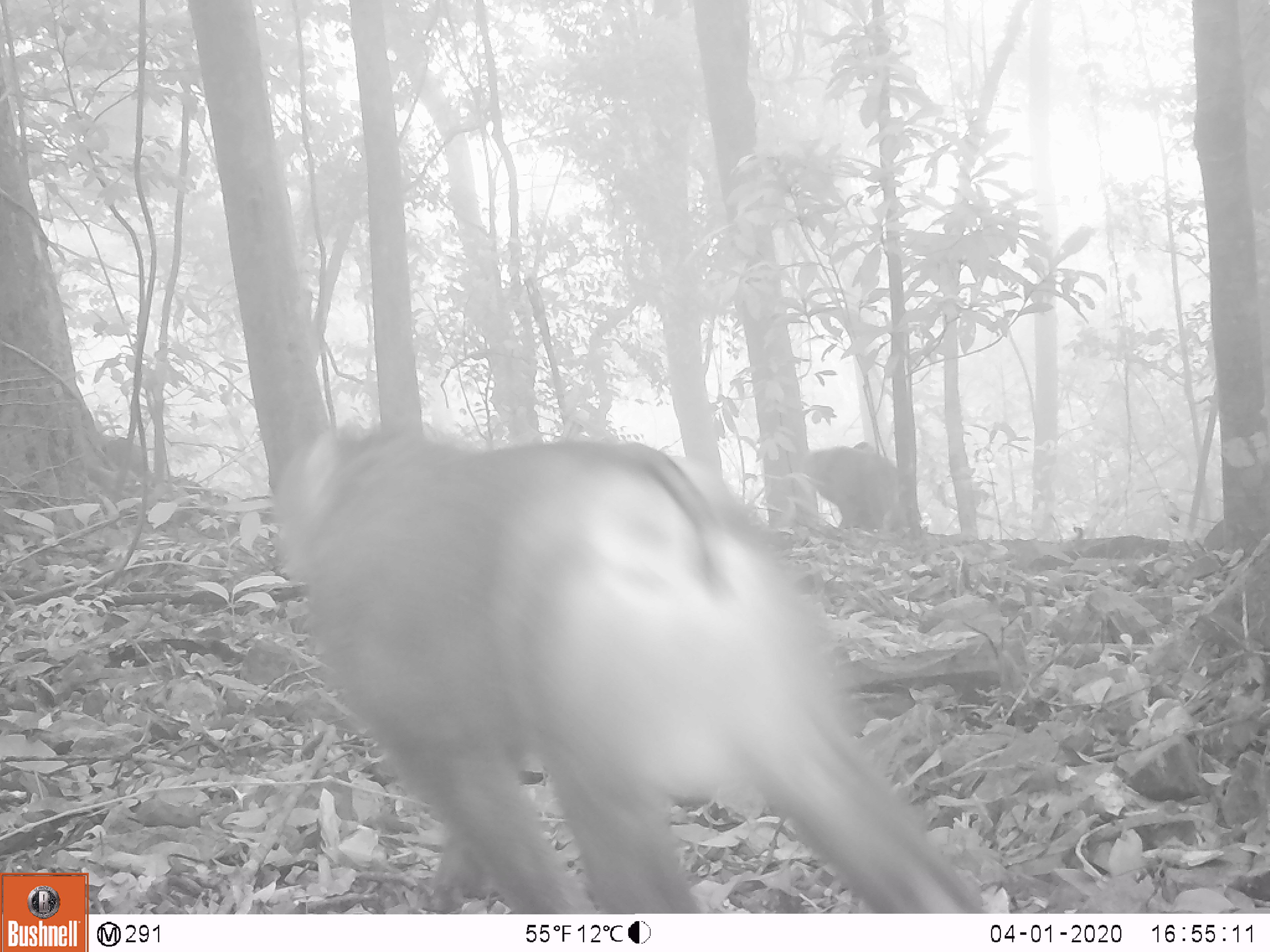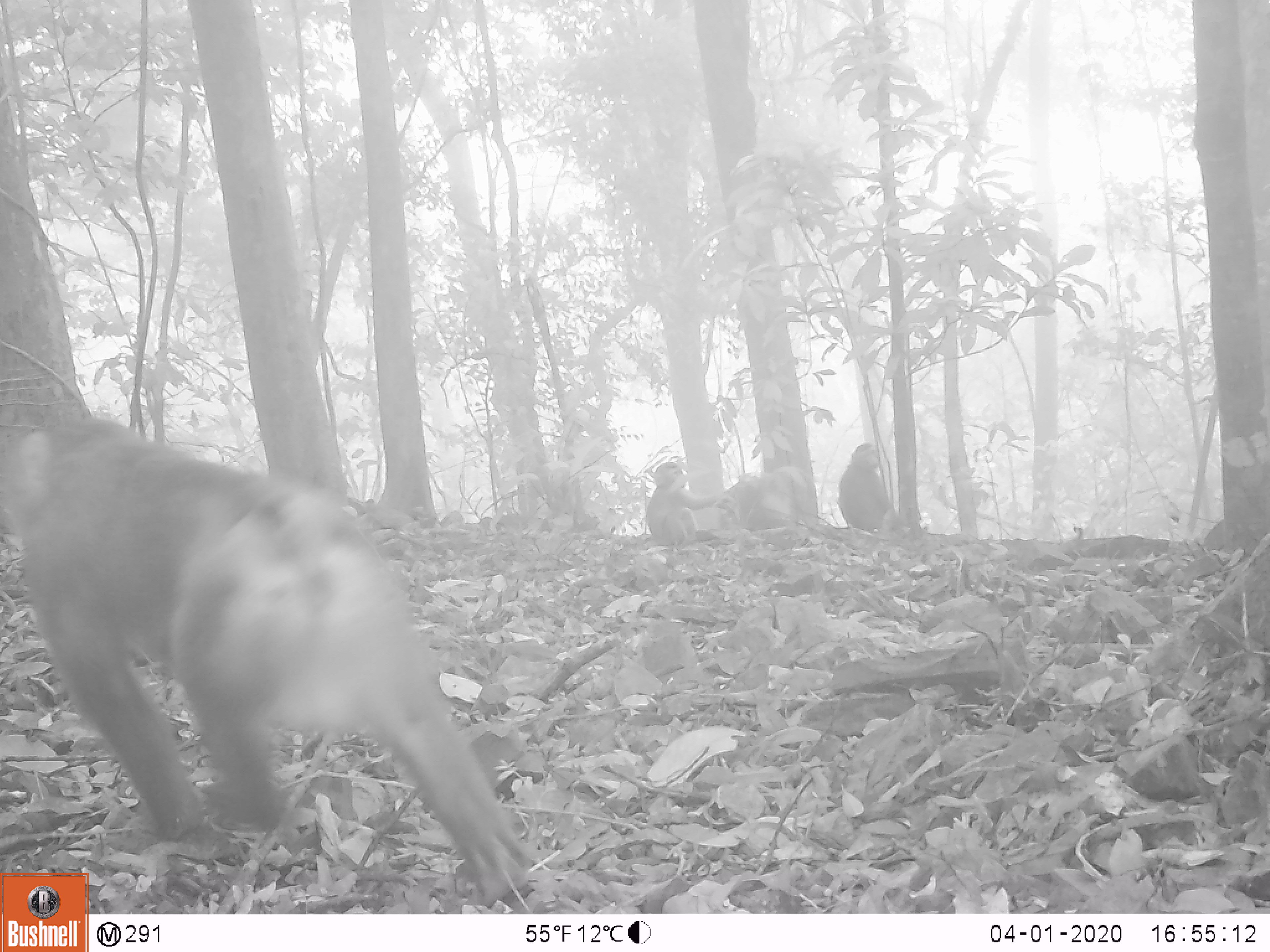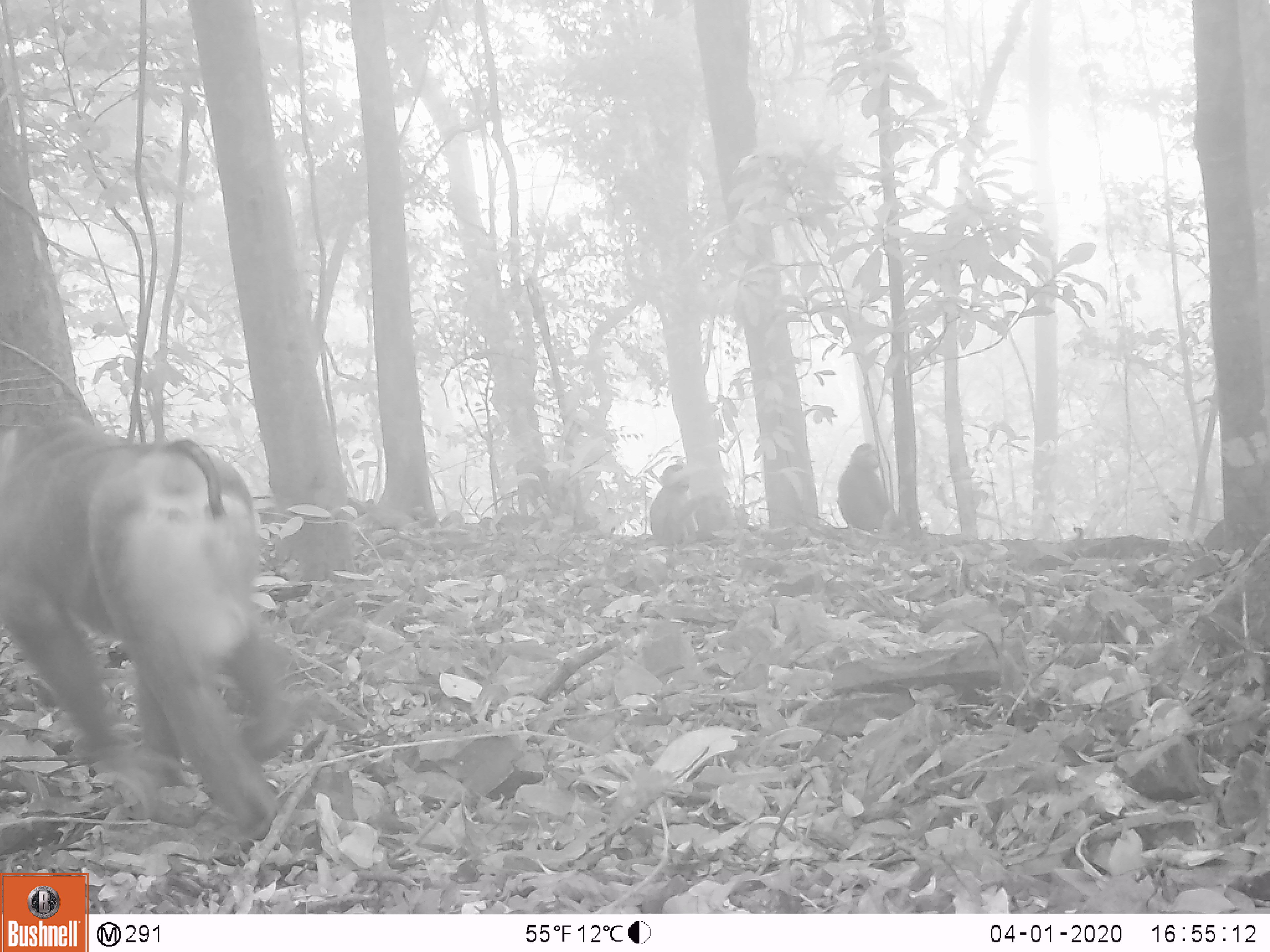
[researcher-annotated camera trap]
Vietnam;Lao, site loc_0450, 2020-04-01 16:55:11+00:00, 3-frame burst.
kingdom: Animalia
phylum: Chordata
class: Mammalia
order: Primates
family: Cercopithecidae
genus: Macaca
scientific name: Macaca nemestrina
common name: pig-tailed macaque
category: pig tailed macaque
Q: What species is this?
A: Pig tailed macaque (pig-tailed macaque) (Macaca nemestrina).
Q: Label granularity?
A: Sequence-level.